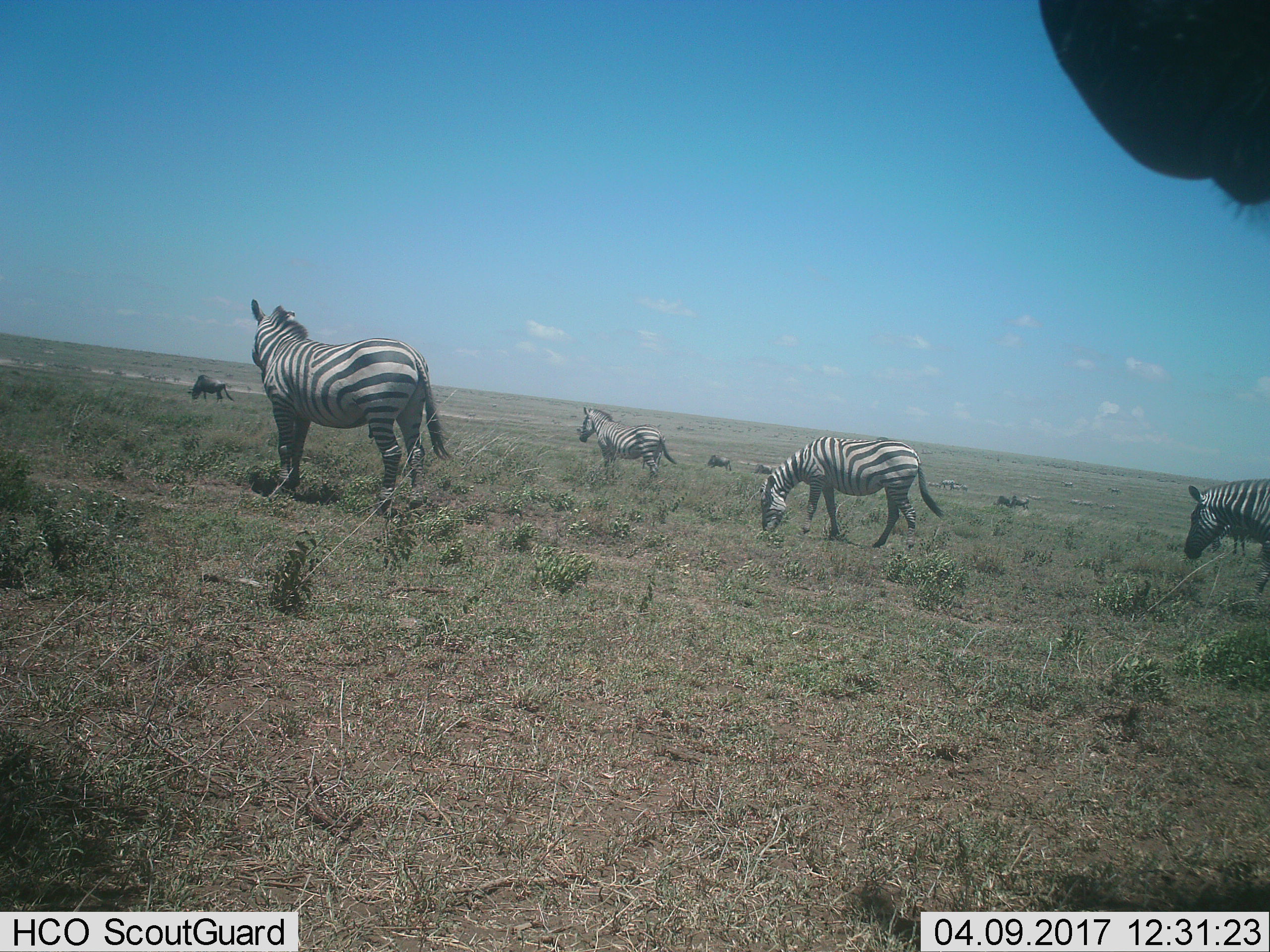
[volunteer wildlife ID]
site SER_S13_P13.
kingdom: Animalia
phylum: Chordata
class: Mammalia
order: Perissodactyla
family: Equidae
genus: Equus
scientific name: Equus quagga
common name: plains zebra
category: zebraplains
Zebraplains (plains zebra) (Equus quagga), count 7. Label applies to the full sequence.